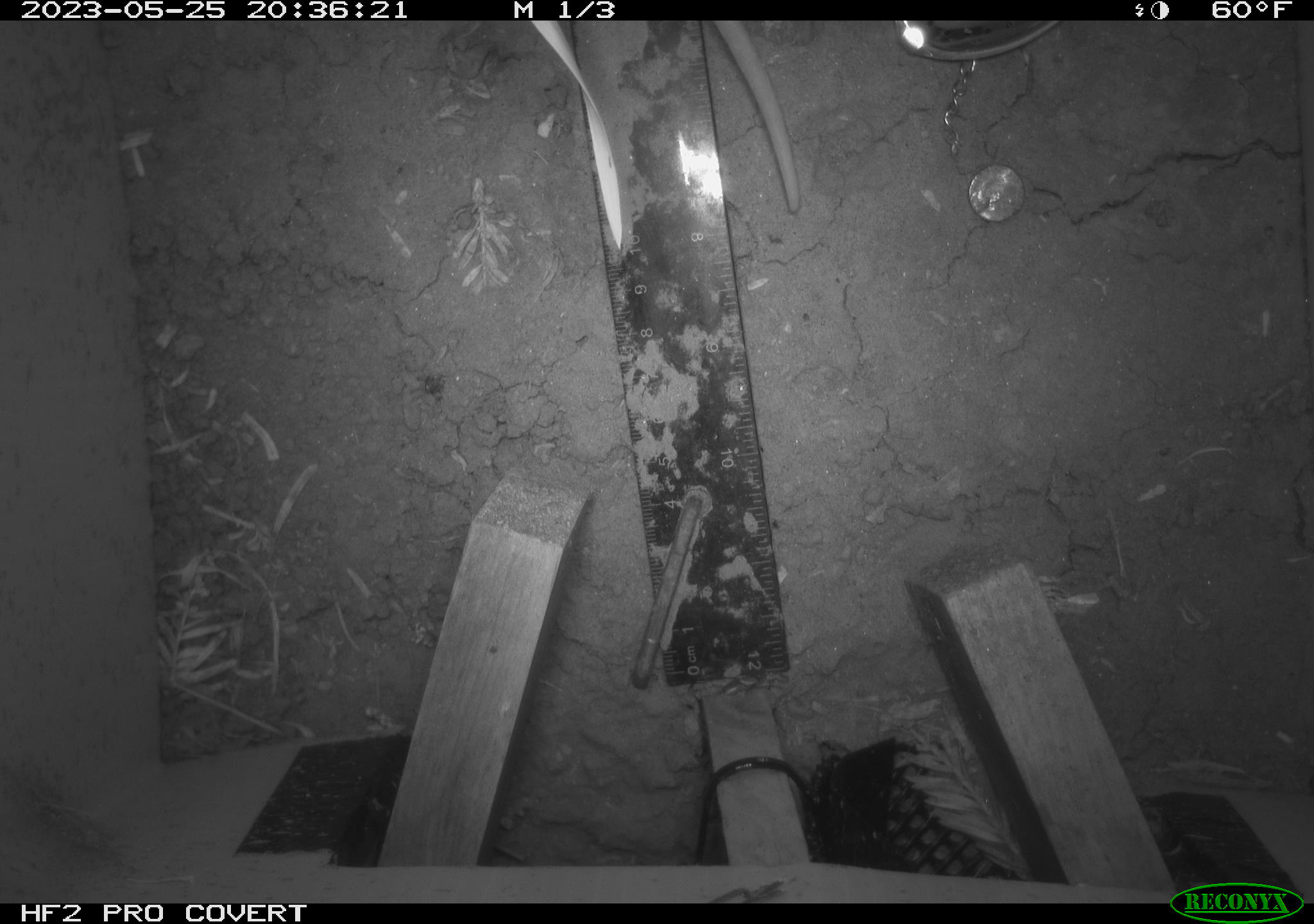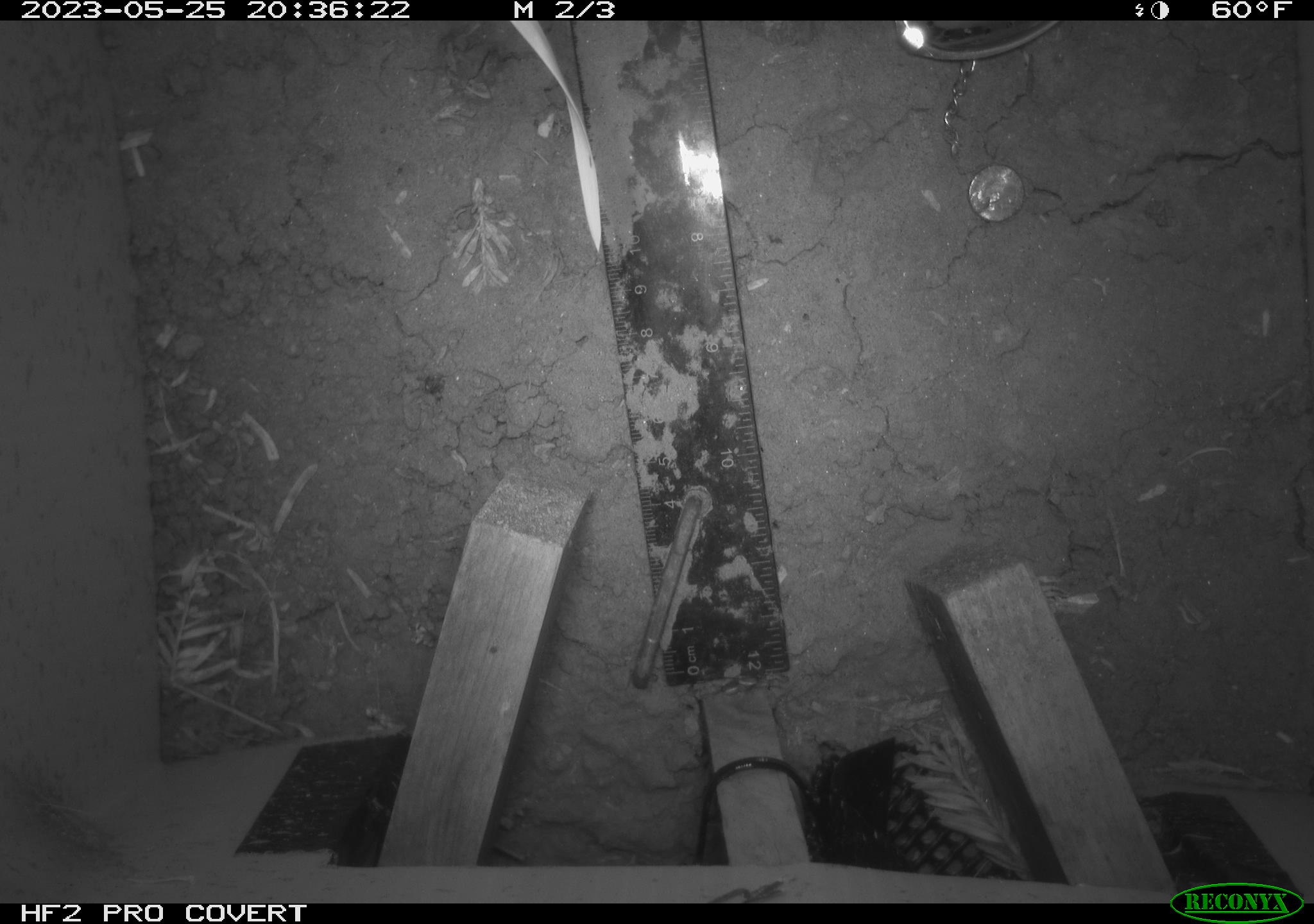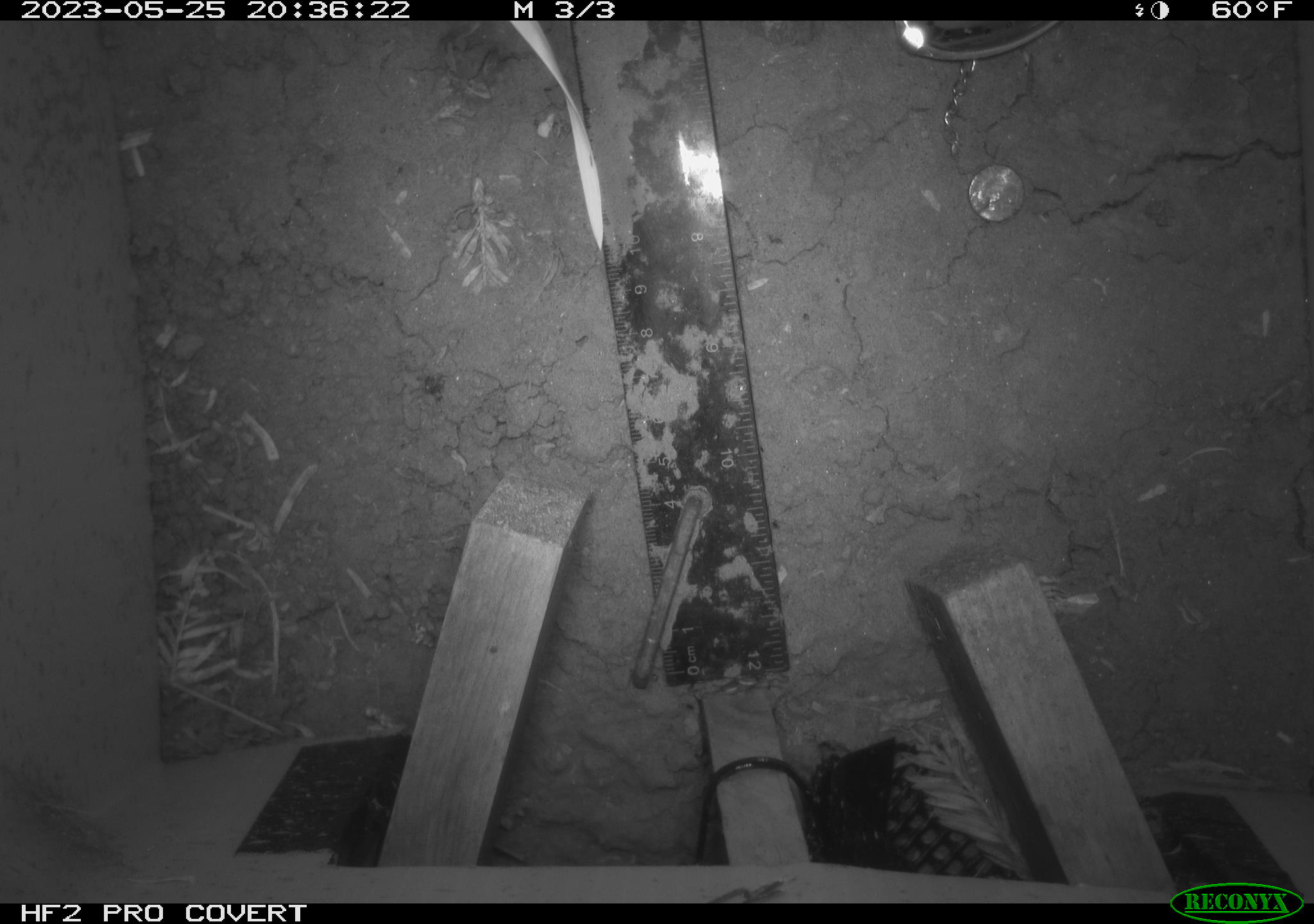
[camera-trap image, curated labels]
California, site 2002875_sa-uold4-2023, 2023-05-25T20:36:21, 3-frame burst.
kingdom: Animalia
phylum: Chordata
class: Mammalia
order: Didelphimorphia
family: Didelphidae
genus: Didelphis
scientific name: Didelphis virginiana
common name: virginia opossum